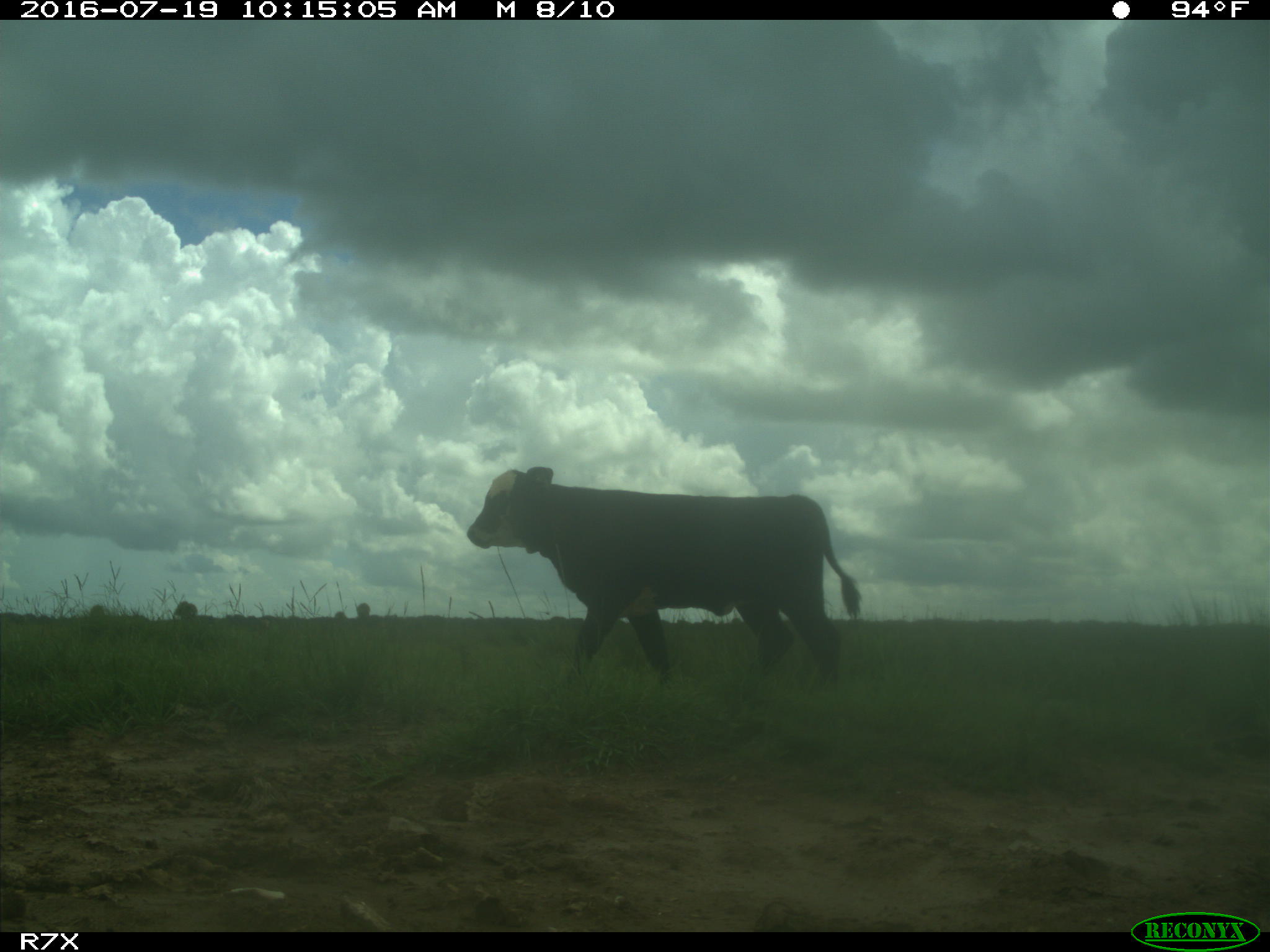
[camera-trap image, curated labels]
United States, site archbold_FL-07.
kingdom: Animalia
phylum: Chordata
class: Mammalia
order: Artiodactyla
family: Bovidae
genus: Bos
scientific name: Bos taurus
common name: domestic cow